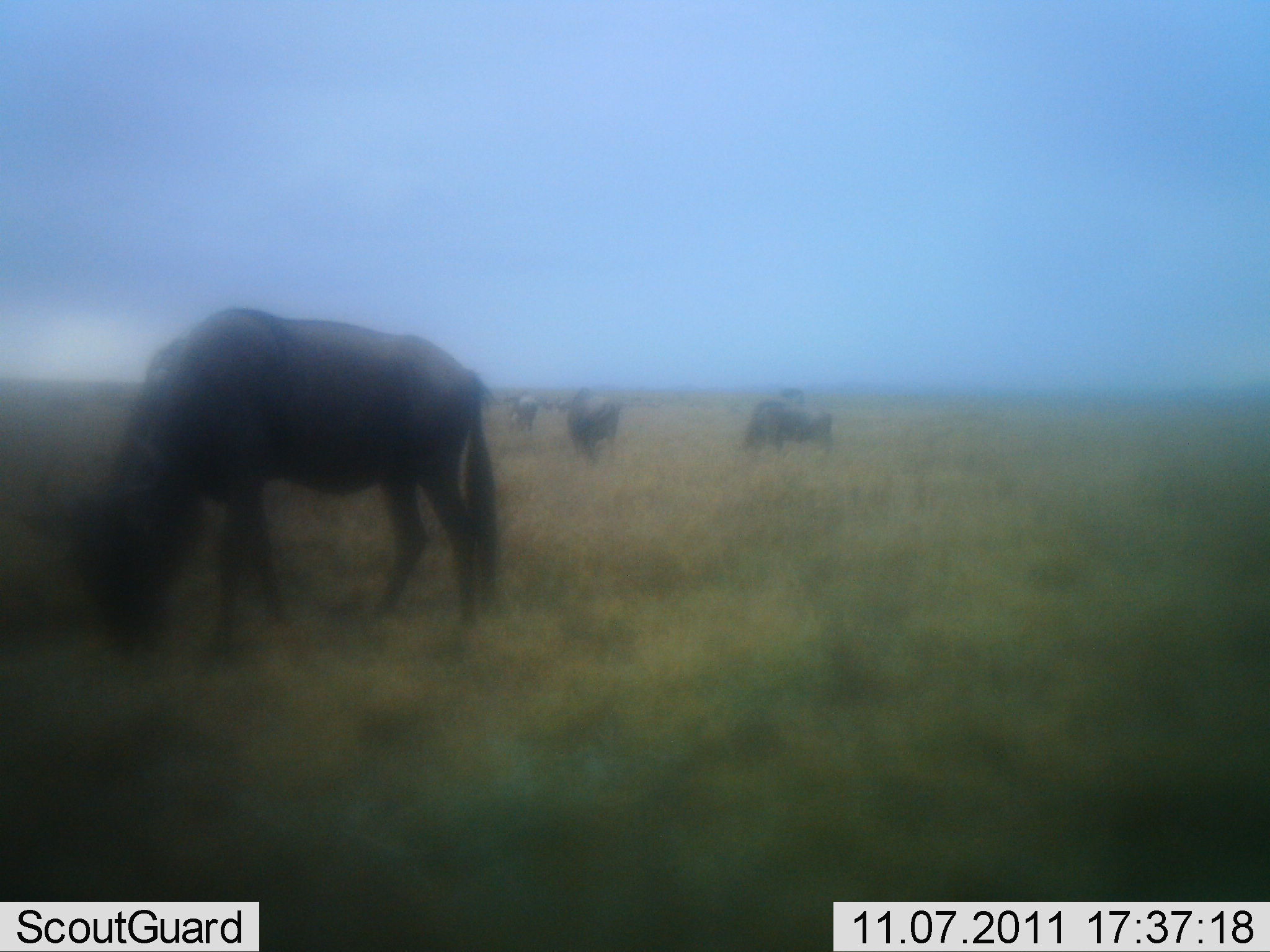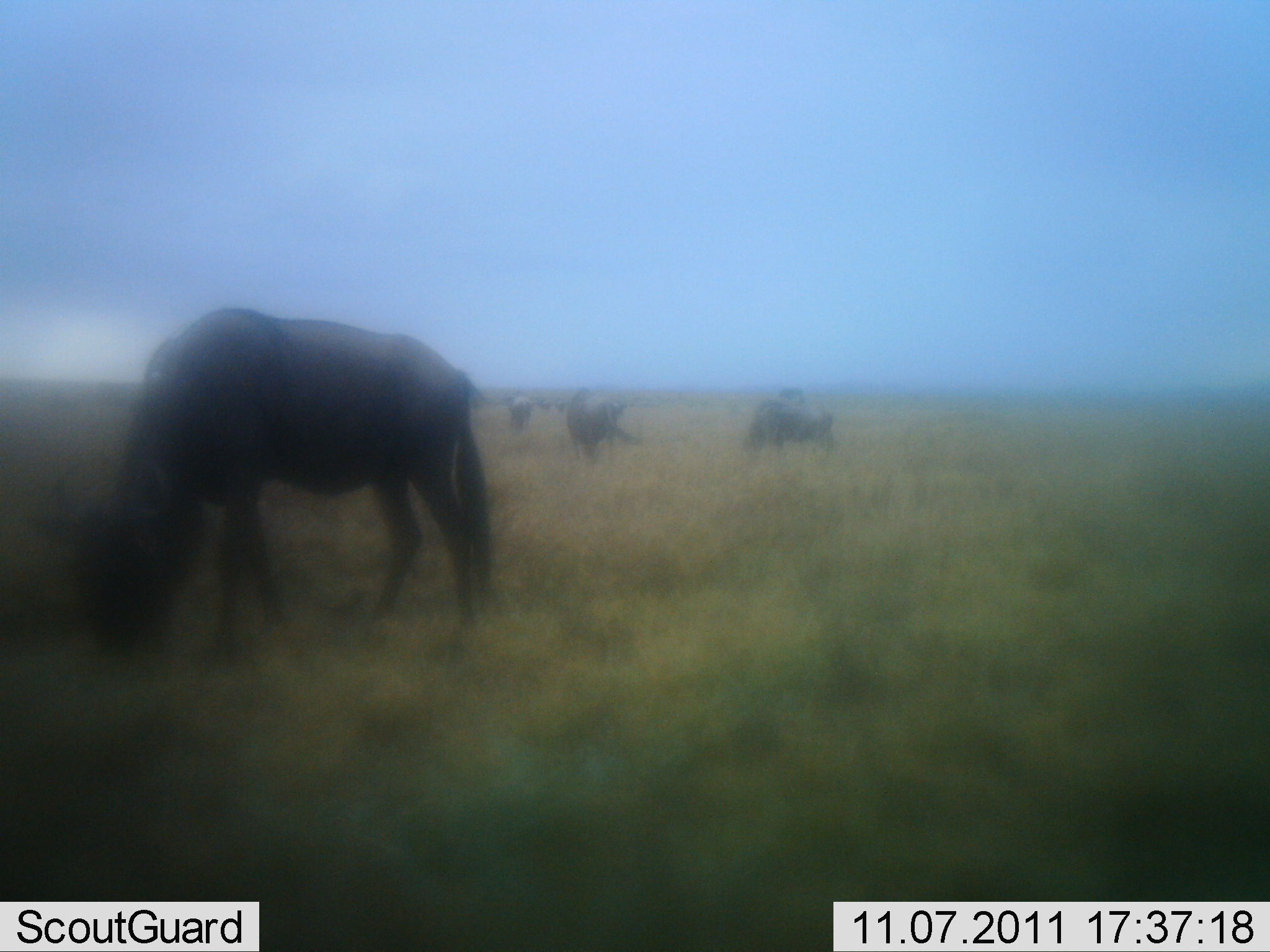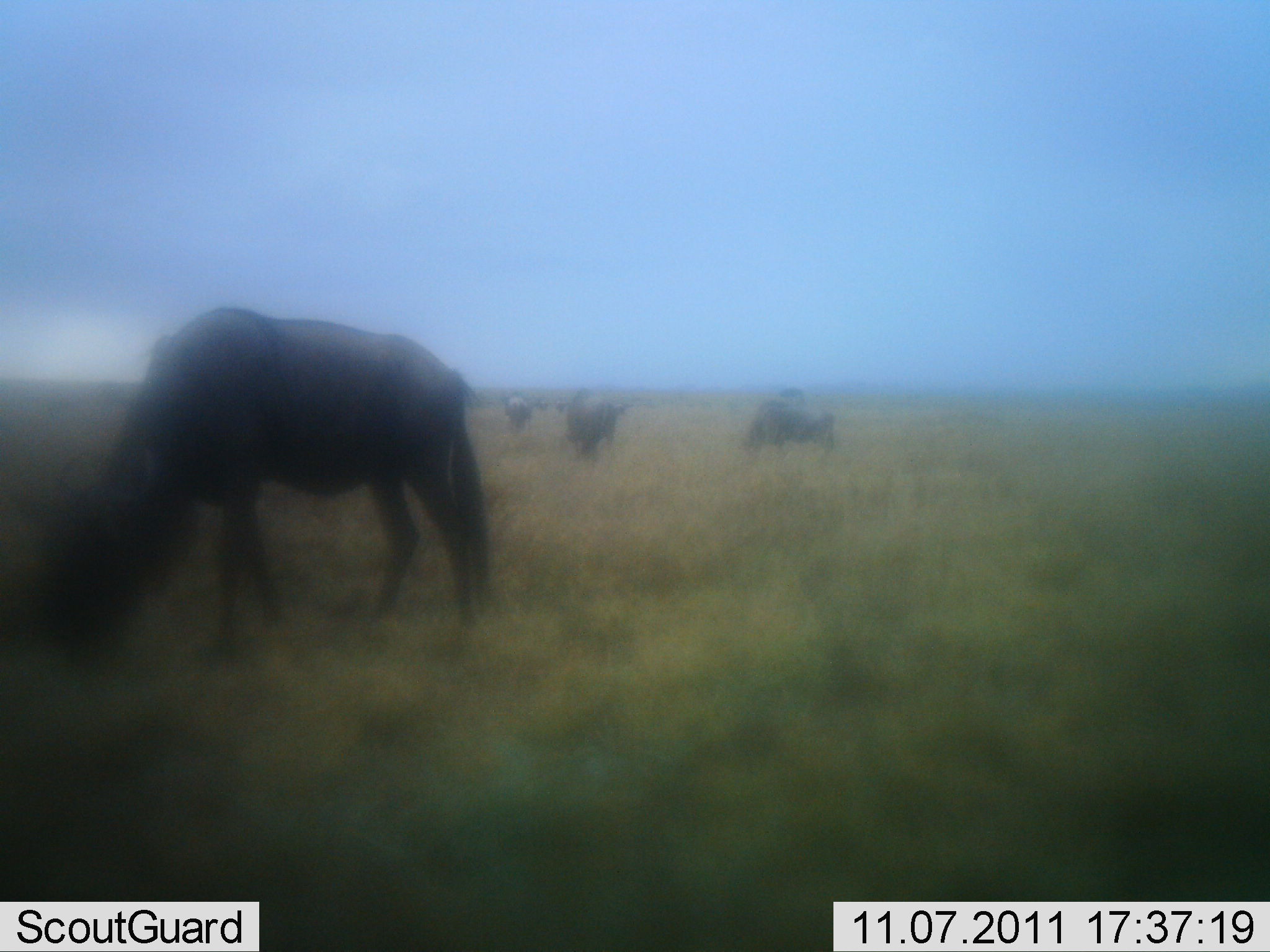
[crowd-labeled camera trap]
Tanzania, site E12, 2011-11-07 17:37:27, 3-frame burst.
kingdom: Animalia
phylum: Chordata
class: Mammalia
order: Artiodactyla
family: Bovidae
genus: Connochaetes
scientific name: Connochaetes taurinus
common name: blue wildebeest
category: wildebeest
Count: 5.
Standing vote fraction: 55%.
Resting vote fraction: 0%.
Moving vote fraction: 9%.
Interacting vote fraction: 0%.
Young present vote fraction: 0%.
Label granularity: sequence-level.